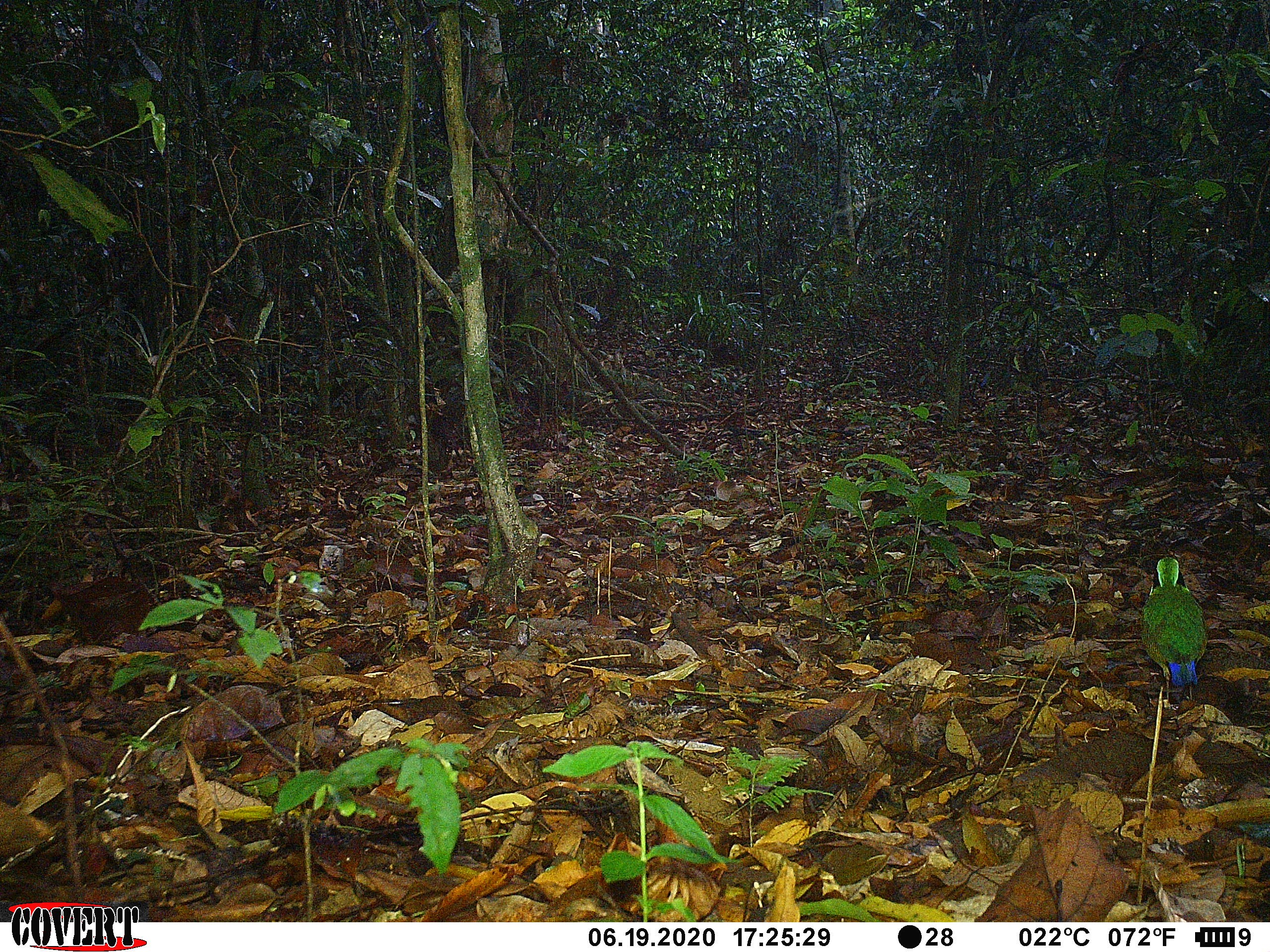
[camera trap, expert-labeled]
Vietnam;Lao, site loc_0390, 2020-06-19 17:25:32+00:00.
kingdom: Animalia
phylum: Chordata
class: Aves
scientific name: Aves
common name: bird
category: unidentified bird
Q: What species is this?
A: Unidentified bird (bird) (Aves).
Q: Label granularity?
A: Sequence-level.